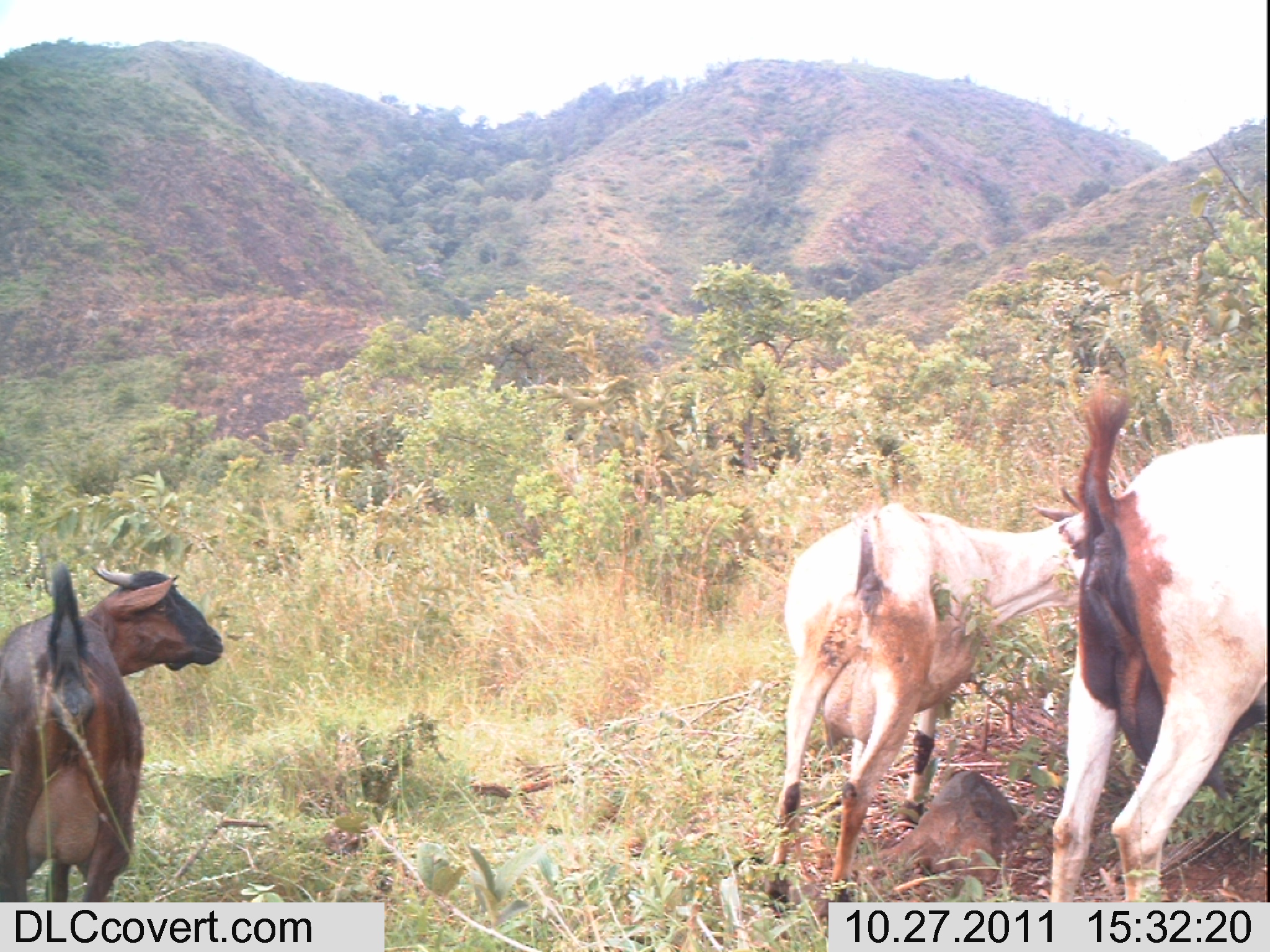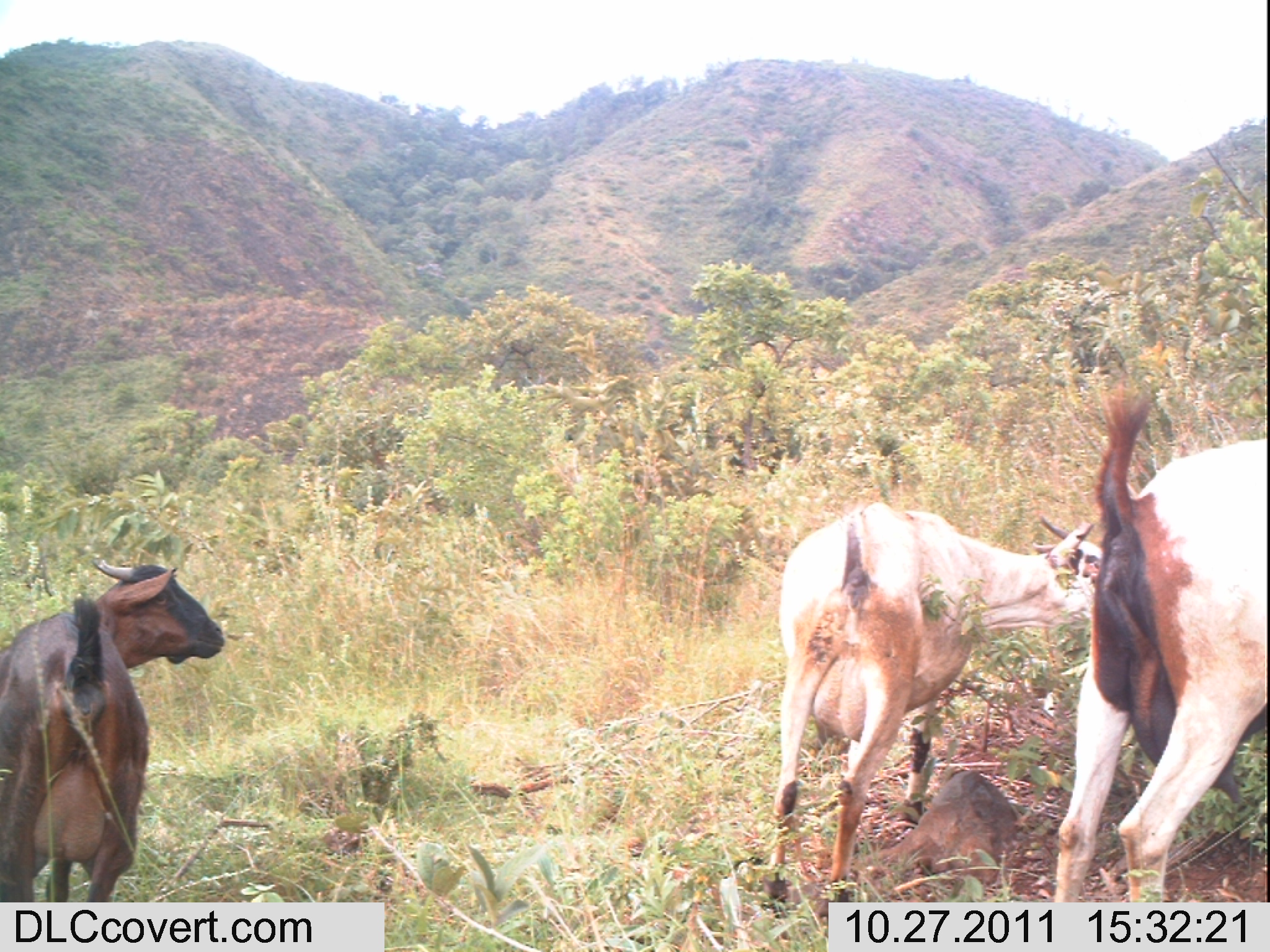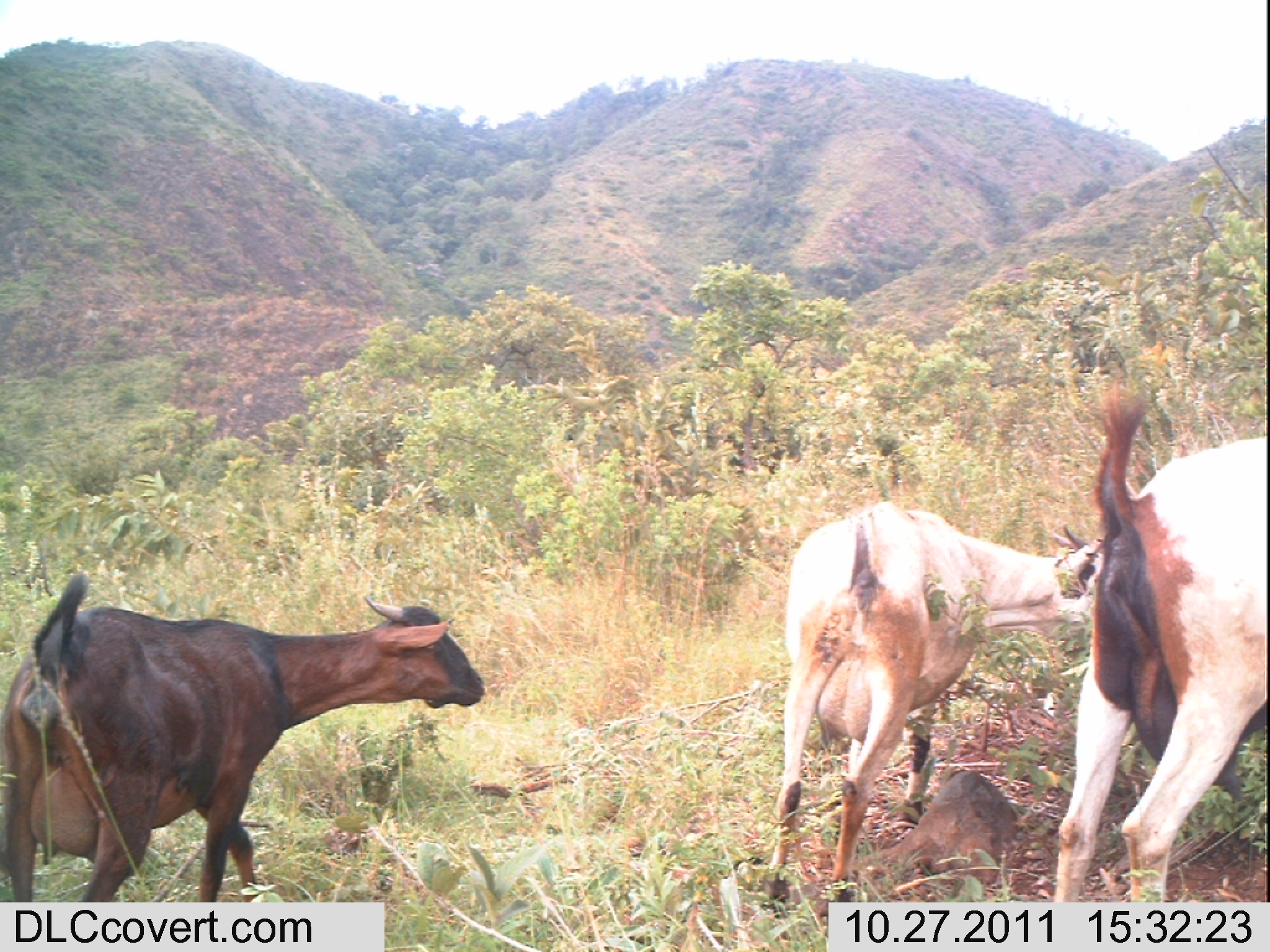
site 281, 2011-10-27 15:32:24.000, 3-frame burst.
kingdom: Animalia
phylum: Chordata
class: Mammalia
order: Artiodactyla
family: Bovidae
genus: Capra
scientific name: Capra aegagrus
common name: wild goat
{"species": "Capra aegagrus (wild goat)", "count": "3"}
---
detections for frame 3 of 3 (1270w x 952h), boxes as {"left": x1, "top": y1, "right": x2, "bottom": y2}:
capra aegagrus: {"left": 0, "top": 571, "right": 485, "bottom": 902}; {"left": 762, "top": 500, "right": 1106, "bottom": 919}; {"left": 1051, "top": 377, "right": 1267, "bottom": 900}